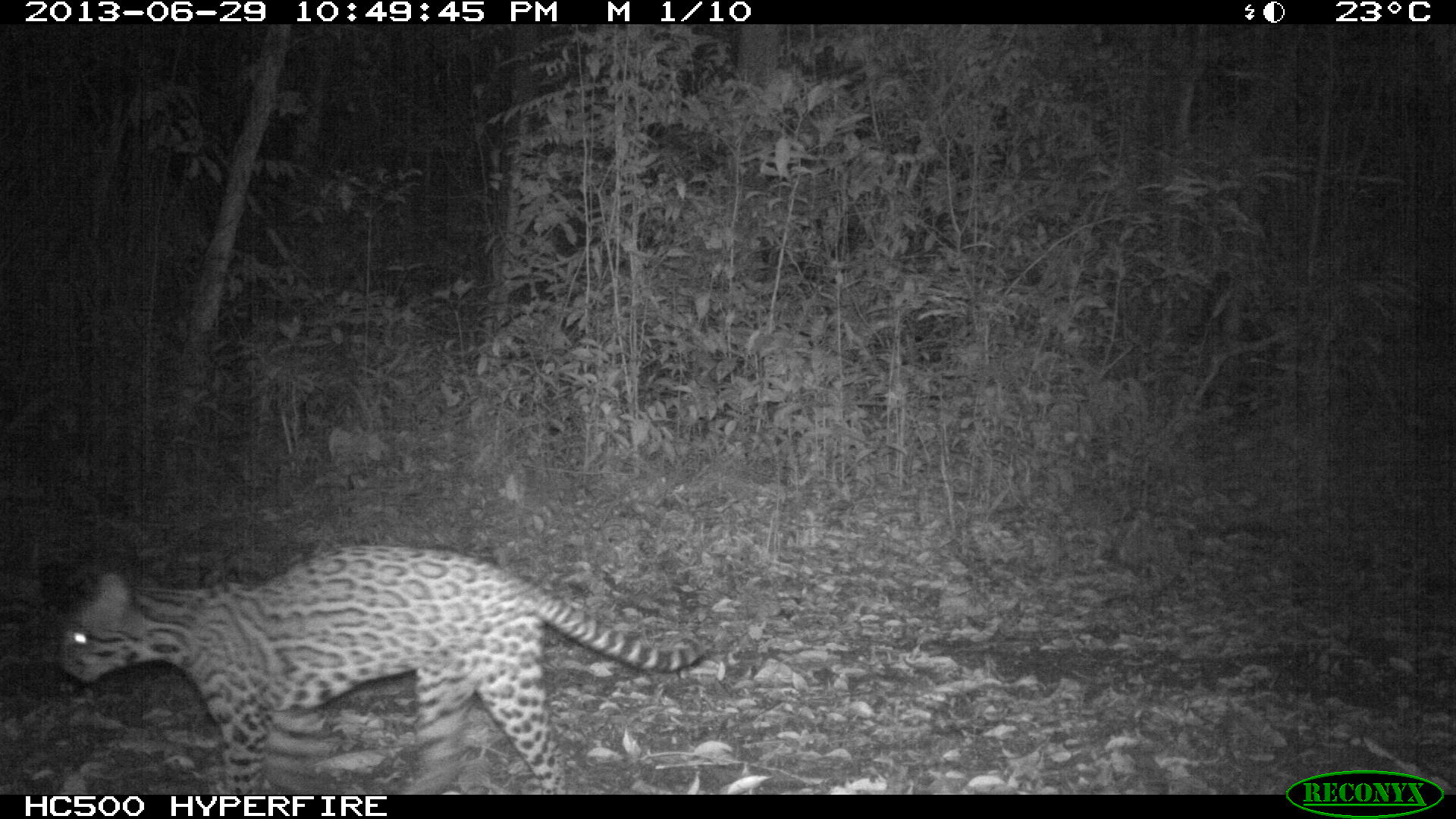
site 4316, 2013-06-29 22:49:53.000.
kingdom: Animalia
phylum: Chordata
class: Mammalia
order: Carnivora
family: Felidae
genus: Leopardus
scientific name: Leopardus pardalis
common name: ocelot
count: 1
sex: male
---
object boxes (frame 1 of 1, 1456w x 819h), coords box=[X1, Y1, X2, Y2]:
leopardus pardalis: box=[54, 537, 713, 792]